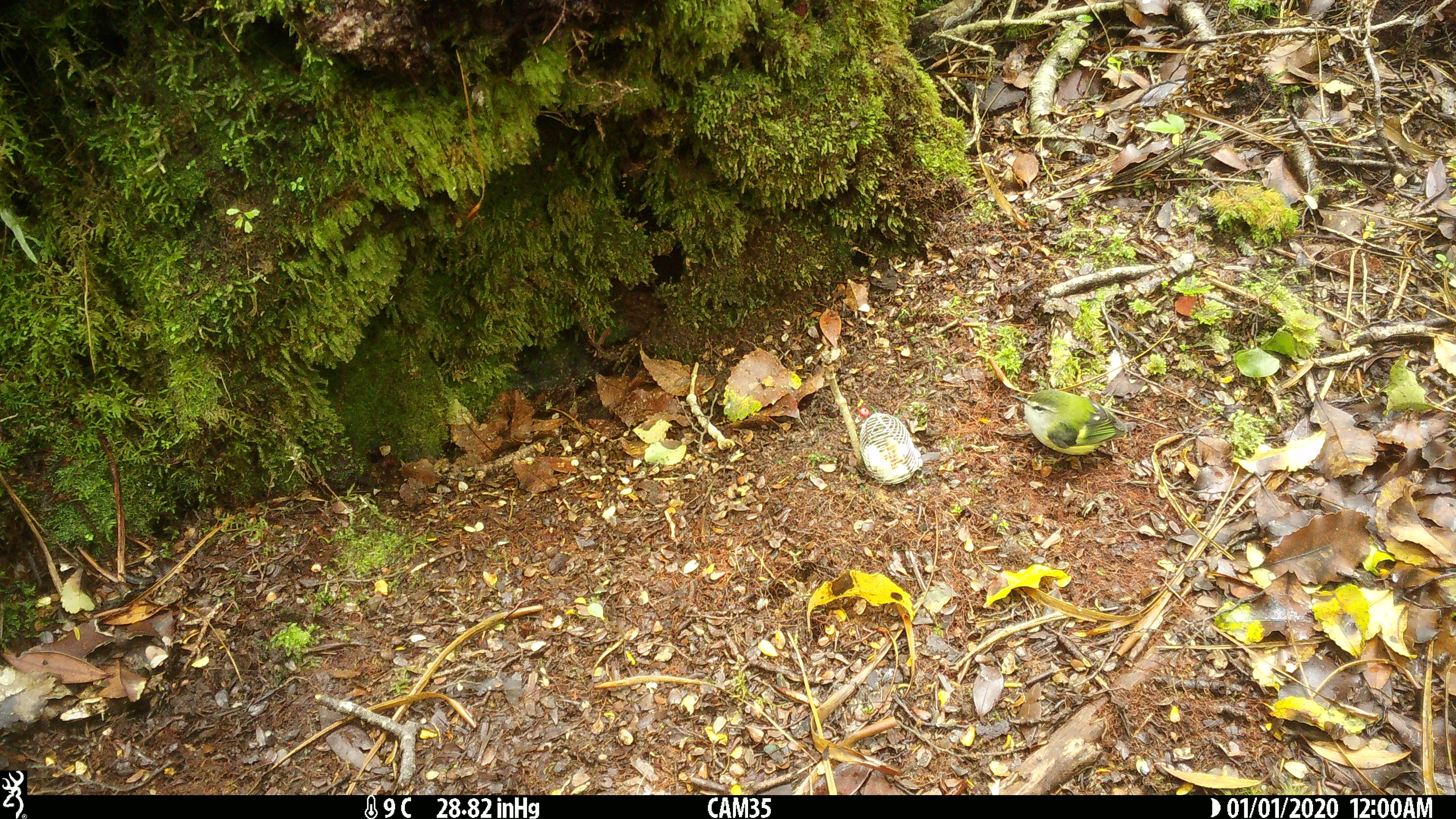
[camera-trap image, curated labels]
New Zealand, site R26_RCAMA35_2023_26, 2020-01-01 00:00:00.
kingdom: Animalia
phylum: Chordata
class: Aves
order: Passeriformes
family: Acanthisittidae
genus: Acanthisitta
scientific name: Acanthisitta chloris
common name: rifleman